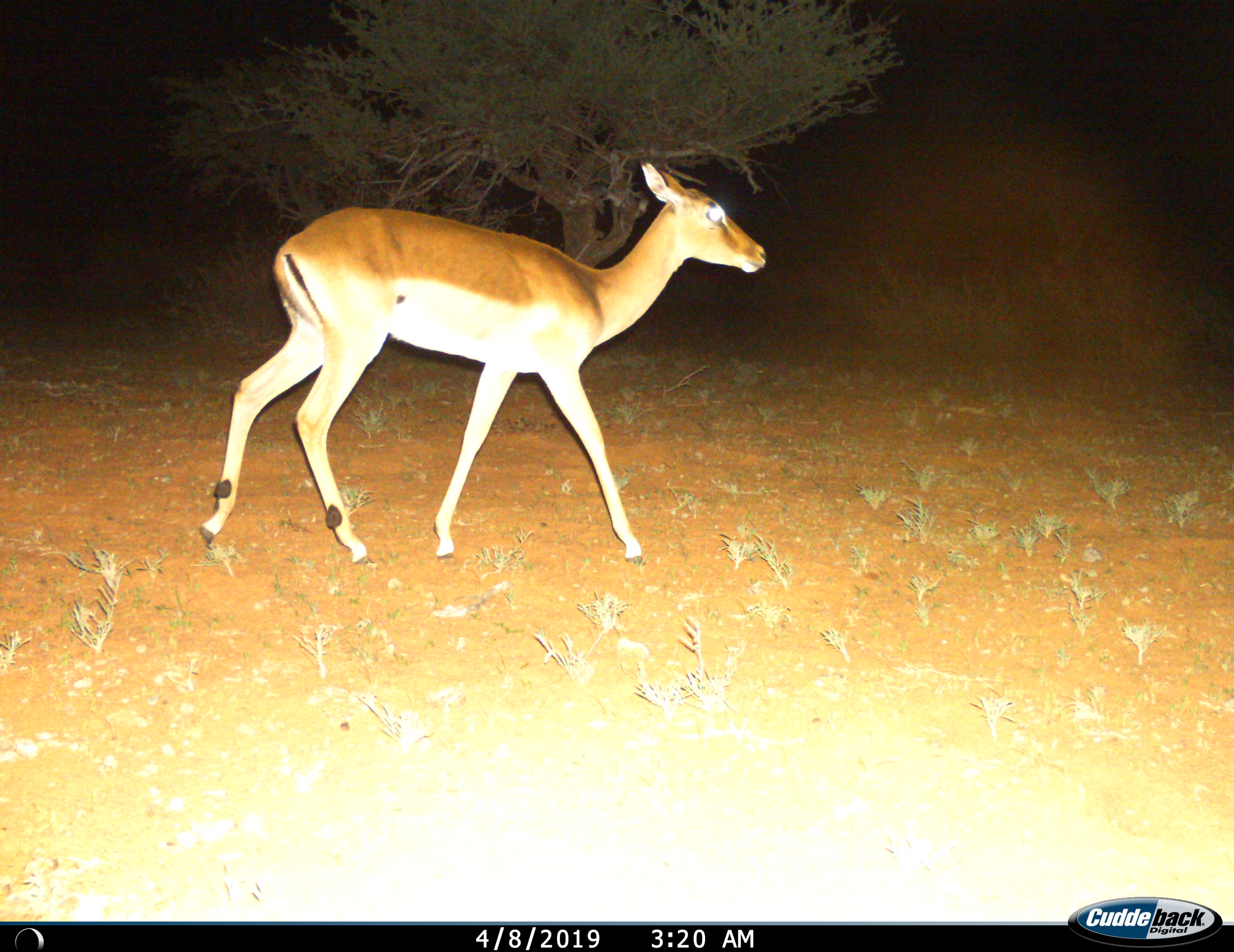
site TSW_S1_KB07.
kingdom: Animalia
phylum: Chordata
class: Mammalia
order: Artiodactyla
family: Bovidae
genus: Aepyceros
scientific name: Aepyceros melampus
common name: impala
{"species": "impala (Aepyceros melampus)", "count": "1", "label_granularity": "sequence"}